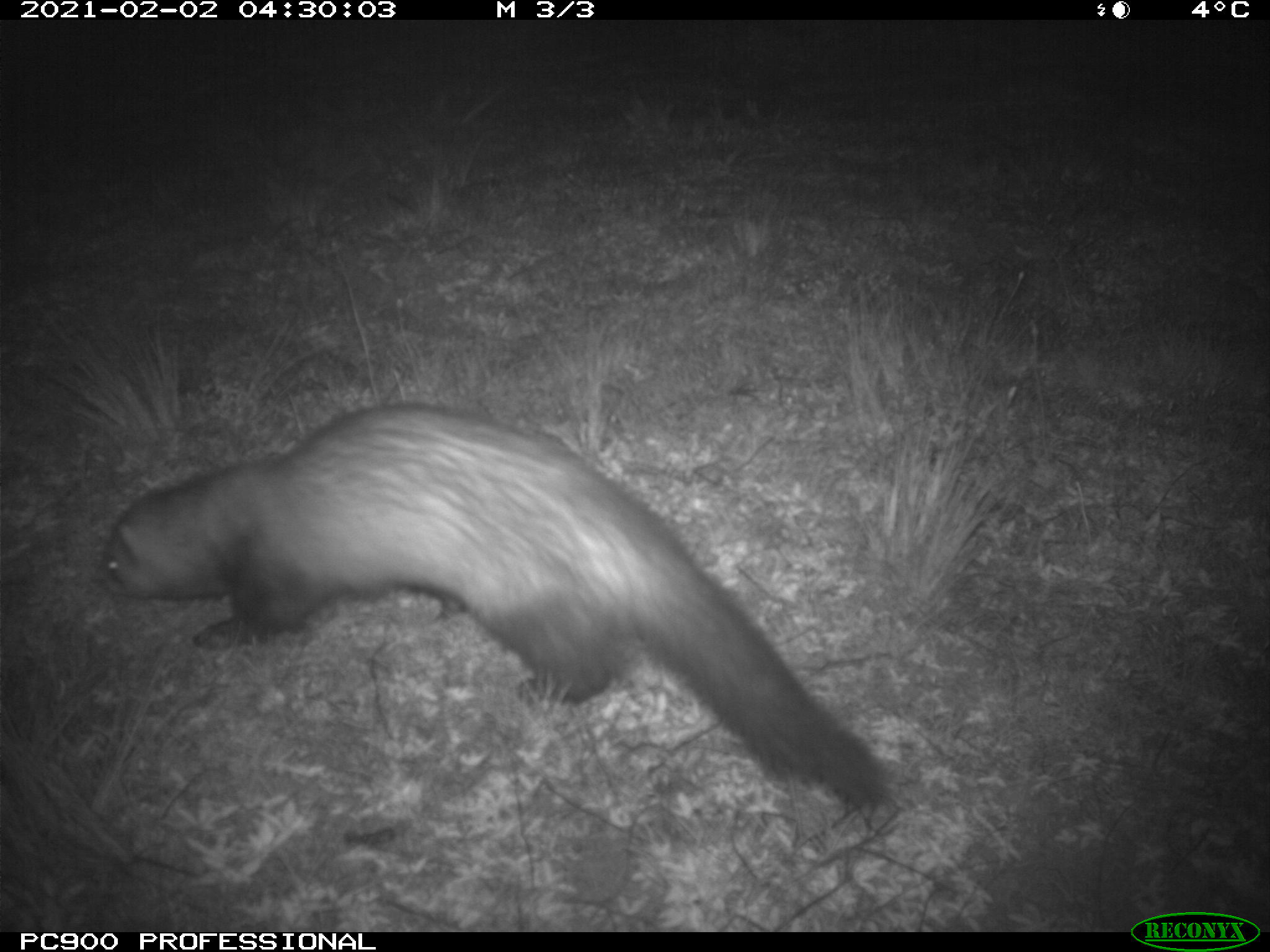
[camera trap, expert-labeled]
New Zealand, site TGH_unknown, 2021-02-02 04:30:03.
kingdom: Animalia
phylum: Chordata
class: Mammalia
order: Carnivora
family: Mustelidae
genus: Mustela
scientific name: Mustela furo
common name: ferret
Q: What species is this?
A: Ferret (Mustela furo).